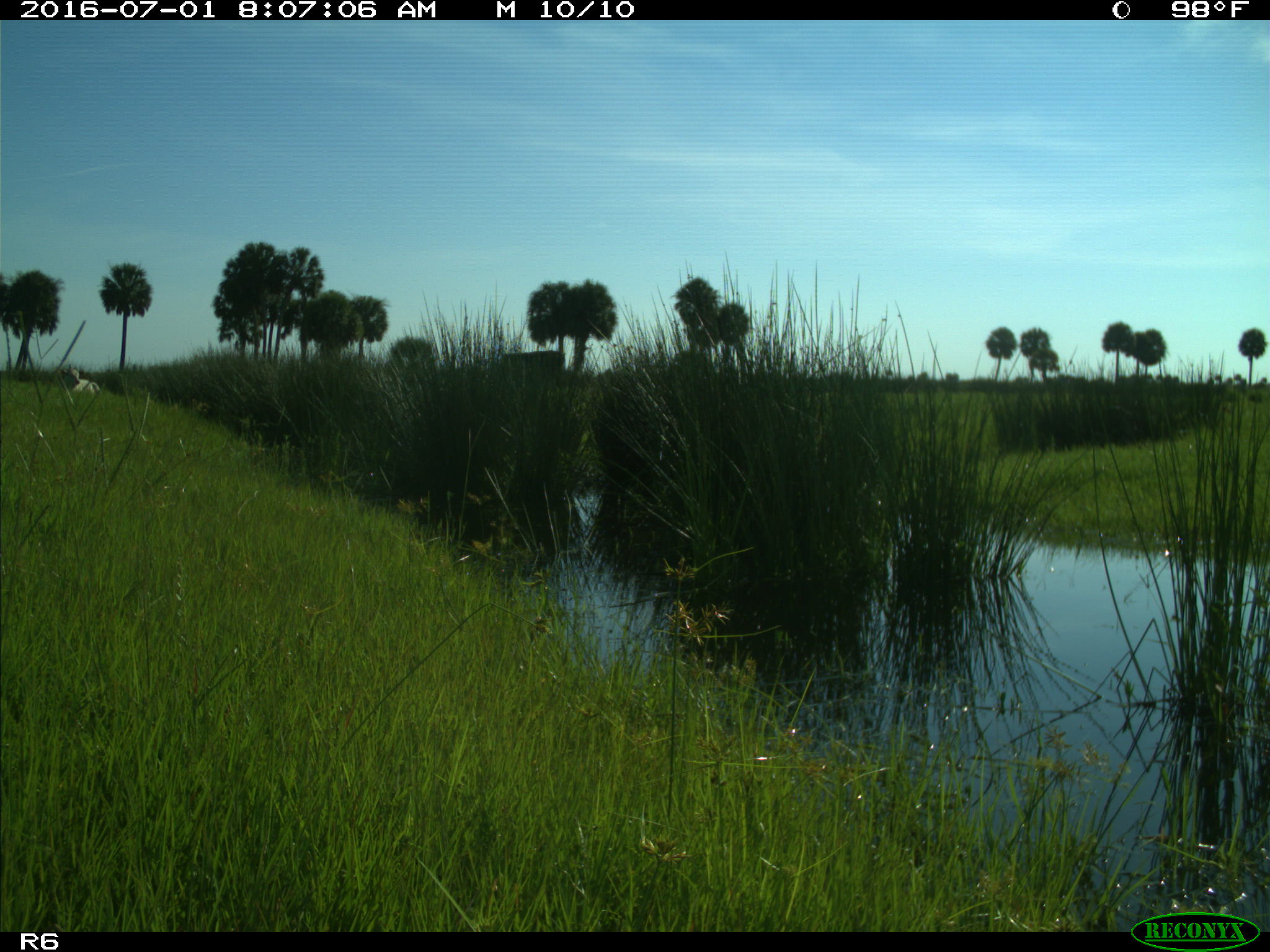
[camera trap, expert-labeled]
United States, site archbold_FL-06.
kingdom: Animalia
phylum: Chordata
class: Mammalia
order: Artiodactyla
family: Bovidae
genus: Bos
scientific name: Bos taurus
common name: domestic cow